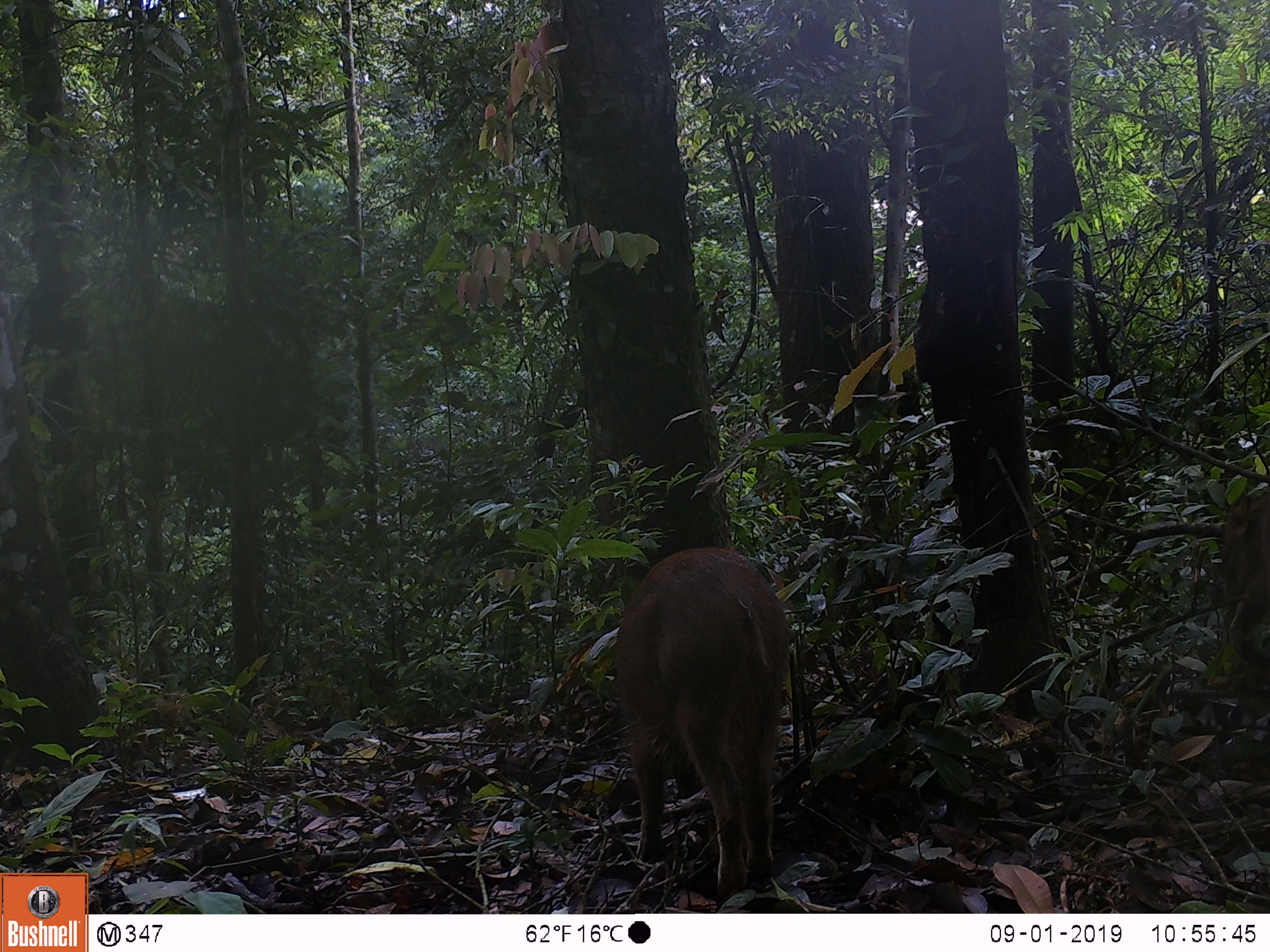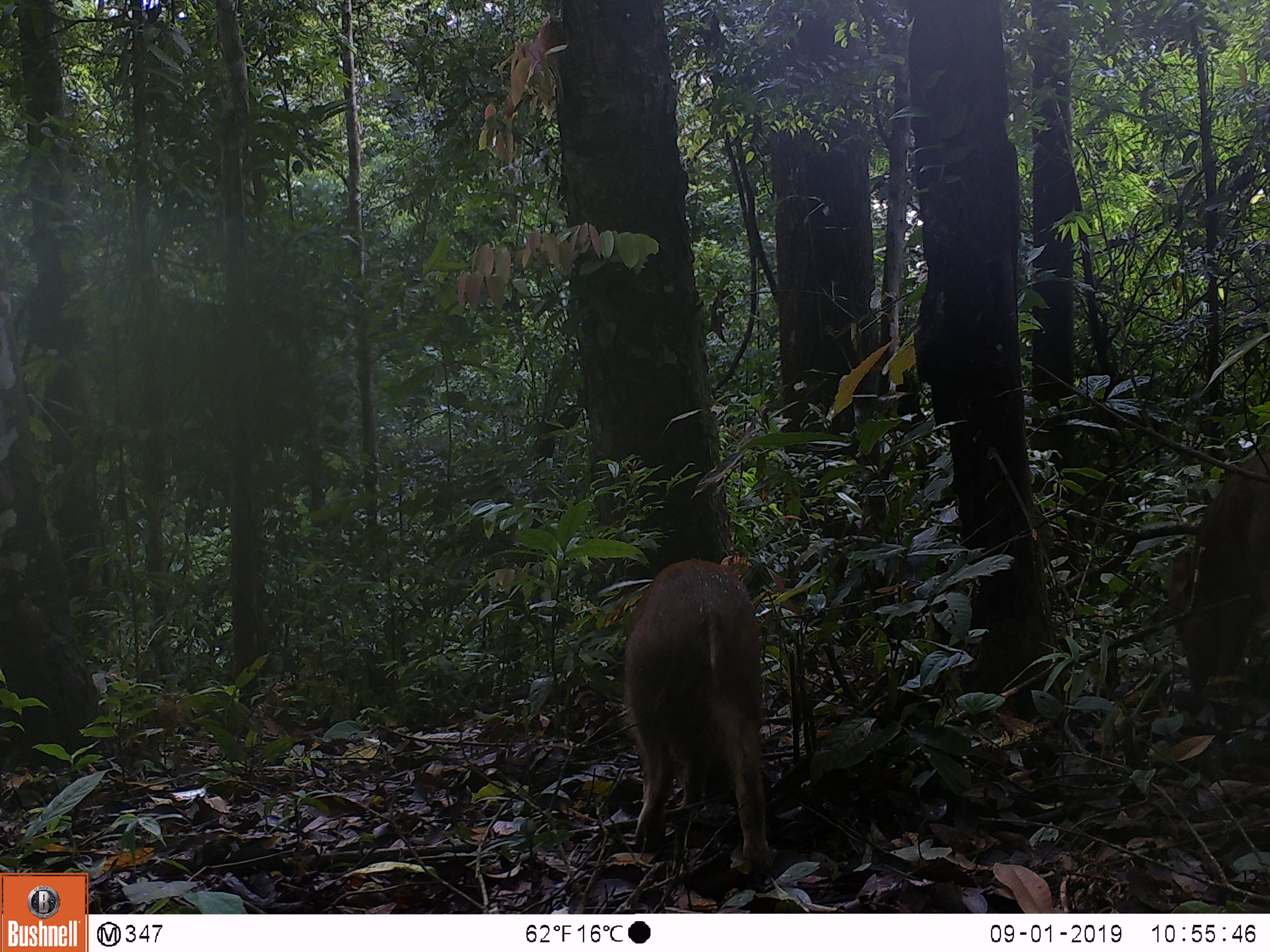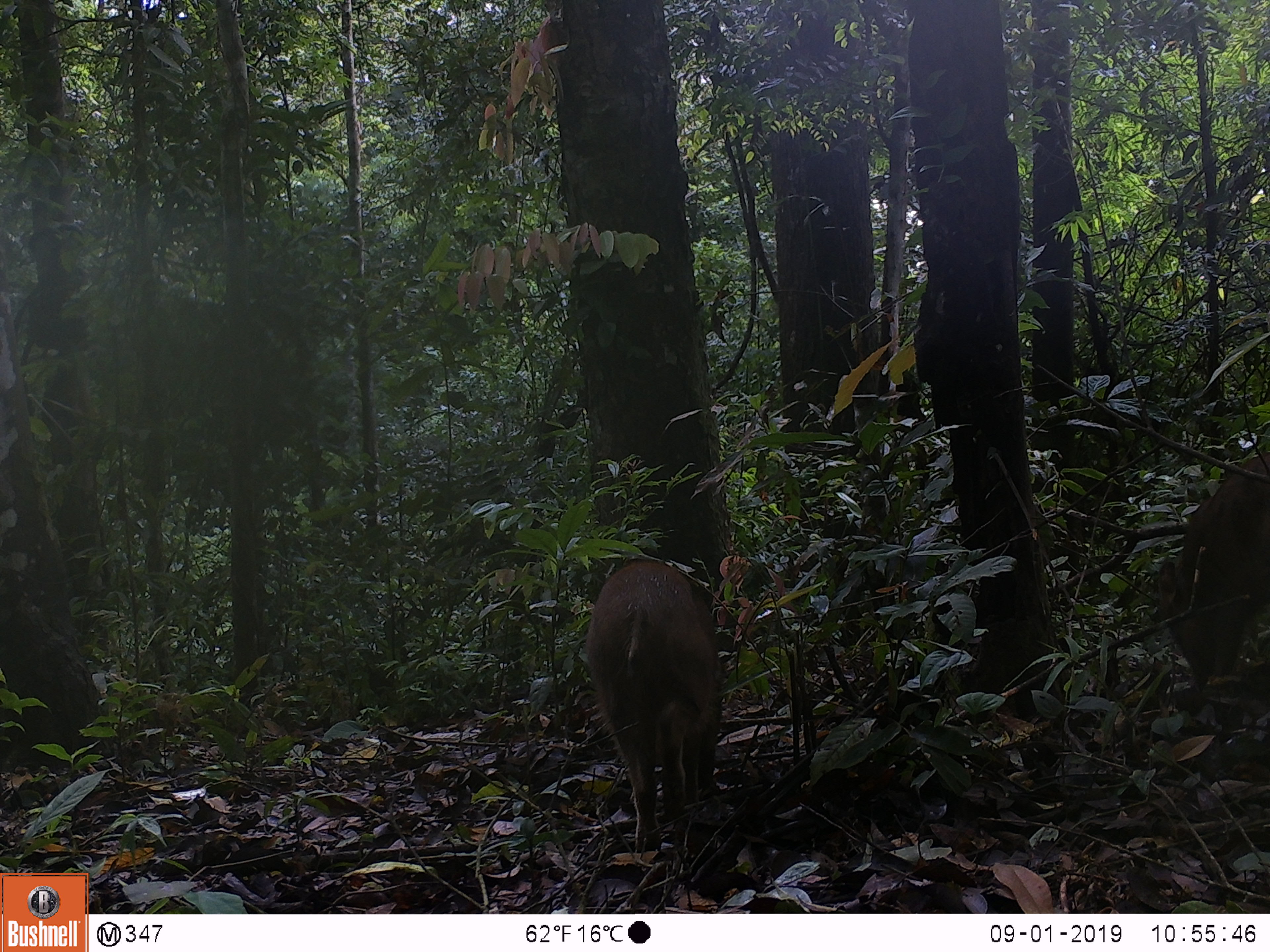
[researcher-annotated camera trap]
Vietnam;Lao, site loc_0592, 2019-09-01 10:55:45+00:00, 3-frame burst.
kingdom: Animalia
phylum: Chordata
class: Mammalia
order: Artiodactyla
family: Suidae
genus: Sus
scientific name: Sus scrofa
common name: eurasian wild pig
Eurasian wild pig (Sus scrofa). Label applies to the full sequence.